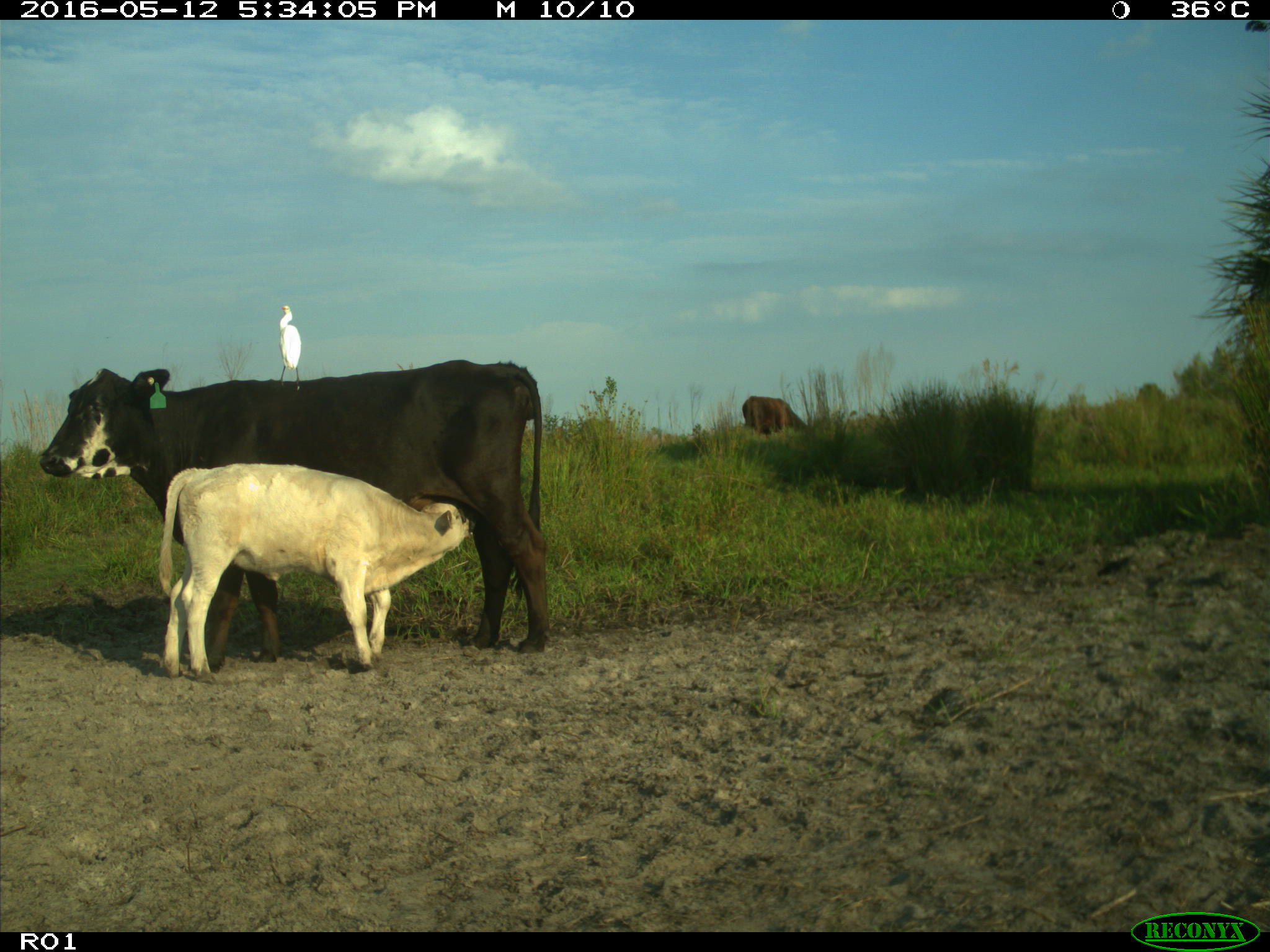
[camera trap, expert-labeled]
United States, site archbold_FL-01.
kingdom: Animalia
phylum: Chordata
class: Mammalia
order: Artiodactyla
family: Bovidae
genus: Bos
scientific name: Bos taurus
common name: domestic cow